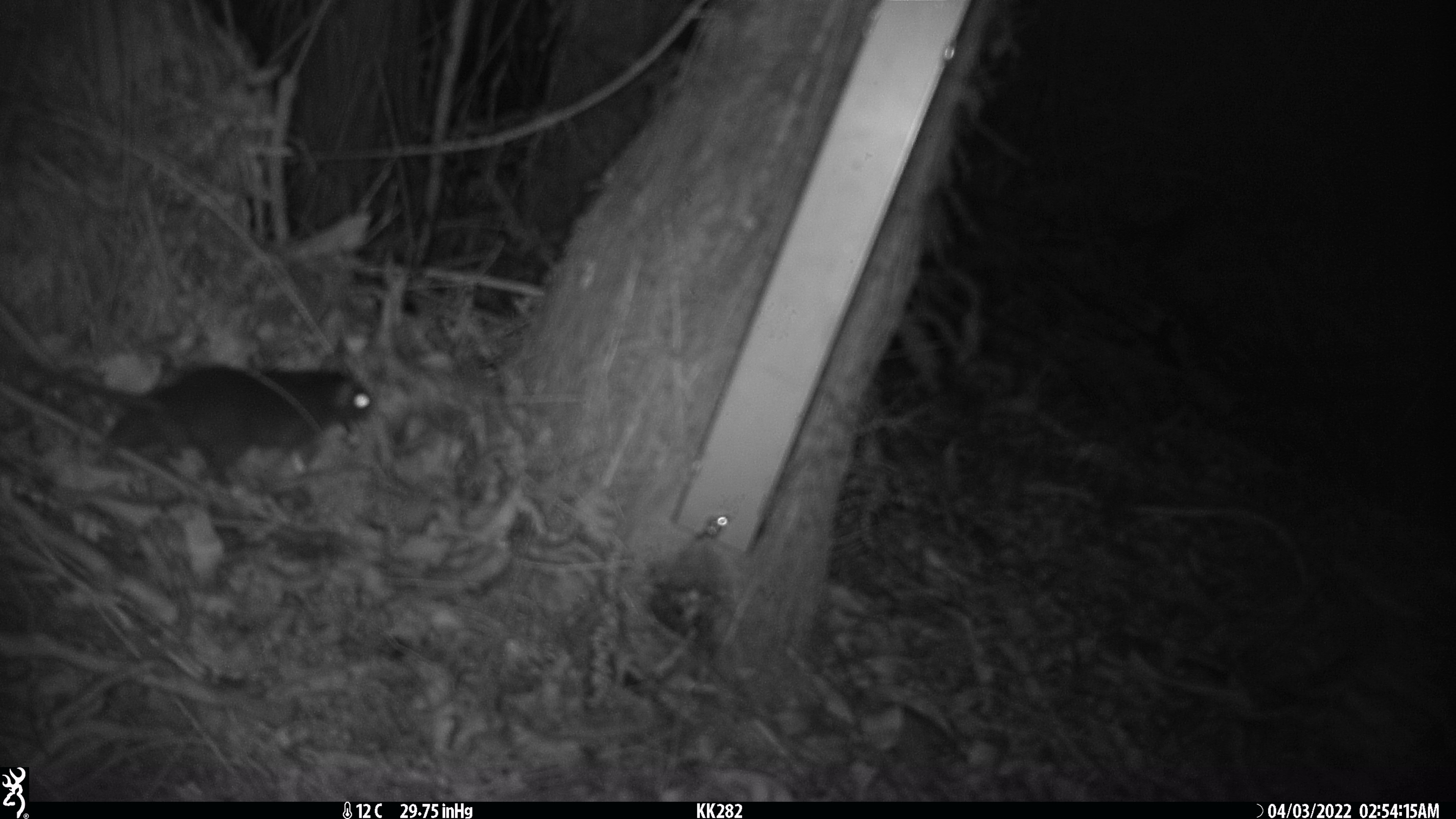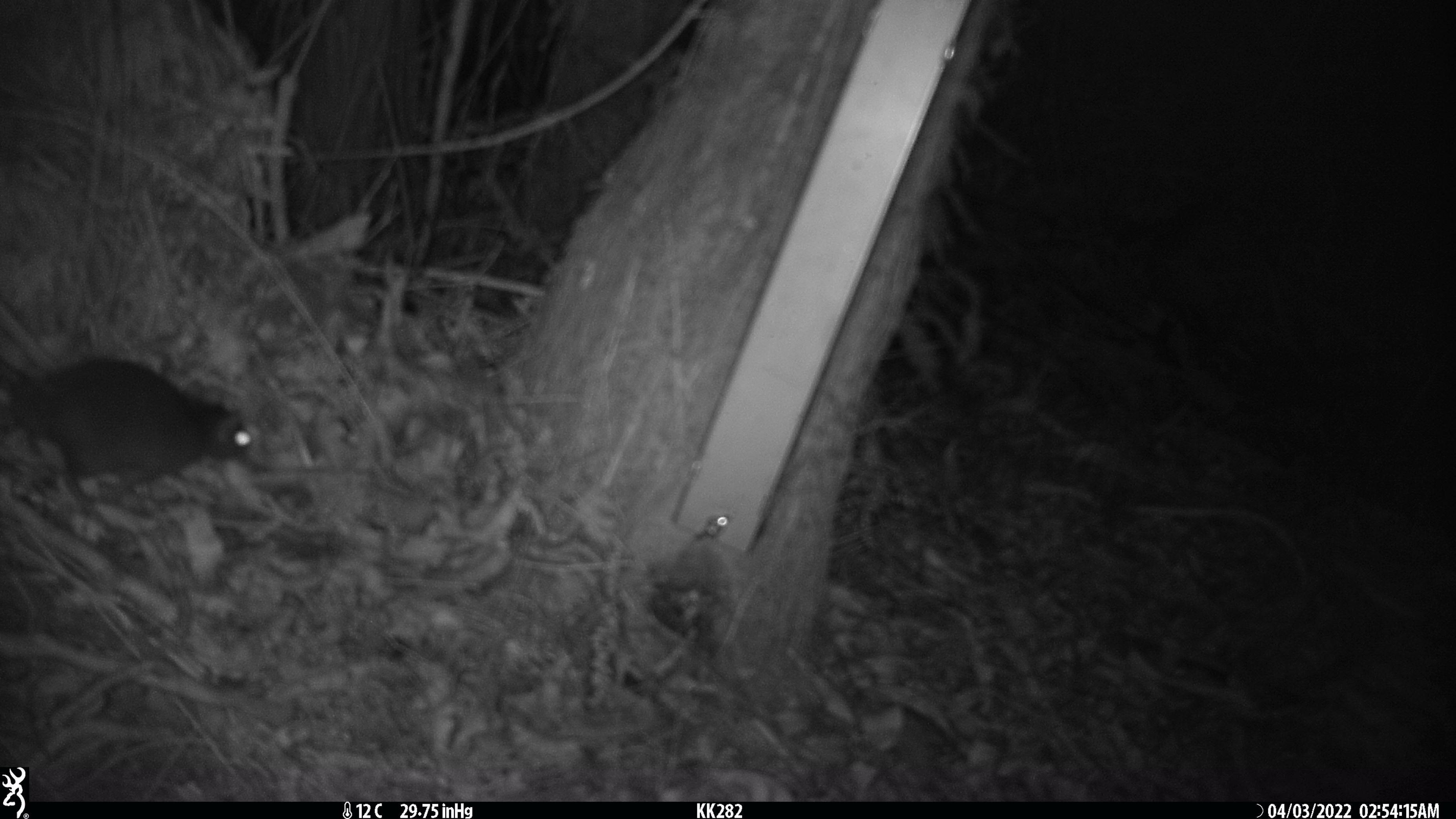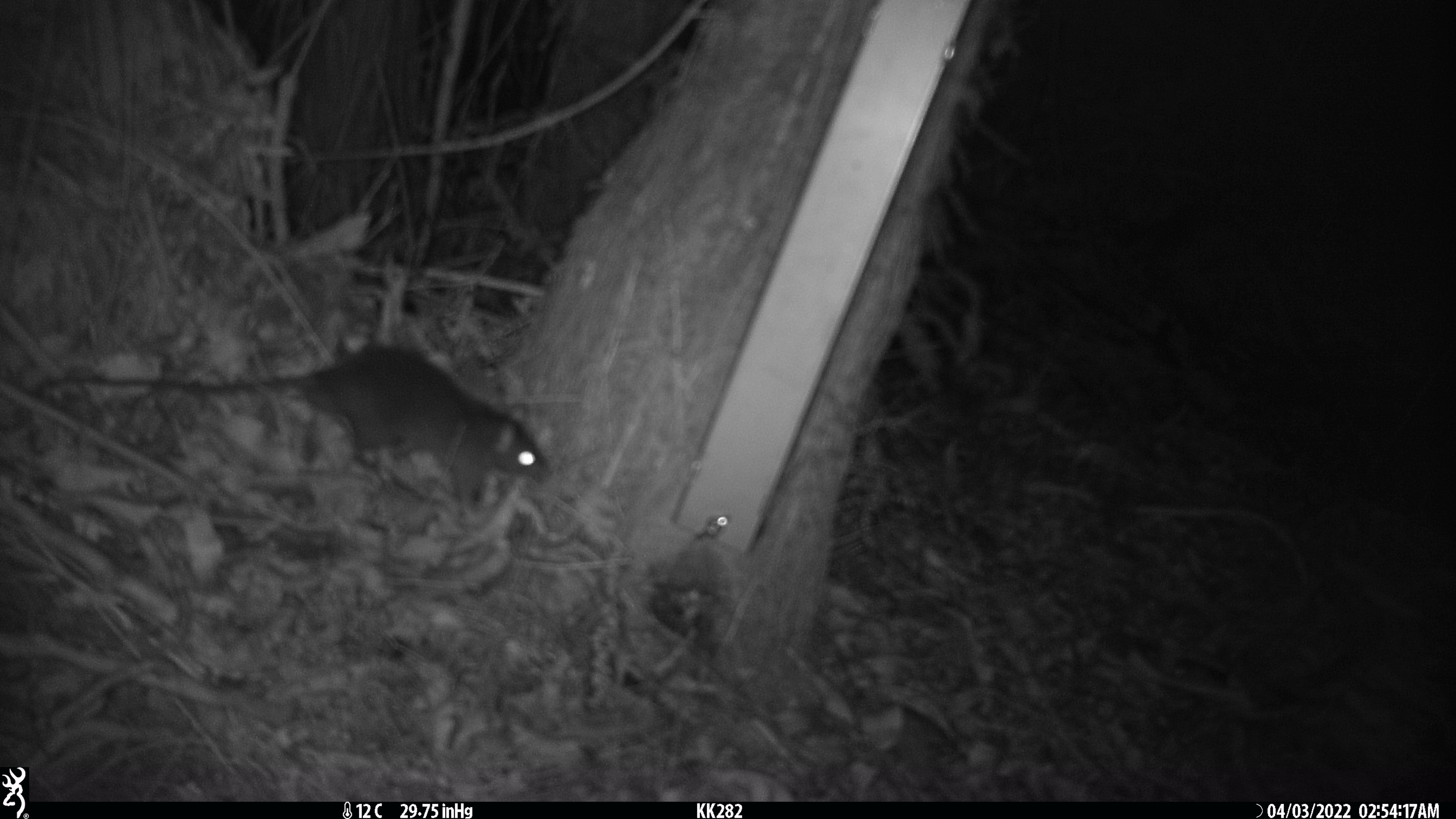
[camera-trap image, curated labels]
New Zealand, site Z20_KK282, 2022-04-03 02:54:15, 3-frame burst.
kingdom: Animalia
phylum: Chordata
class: Mammalia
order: Rodentia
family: Muridae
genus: Rattus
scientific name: Rattus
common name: rat